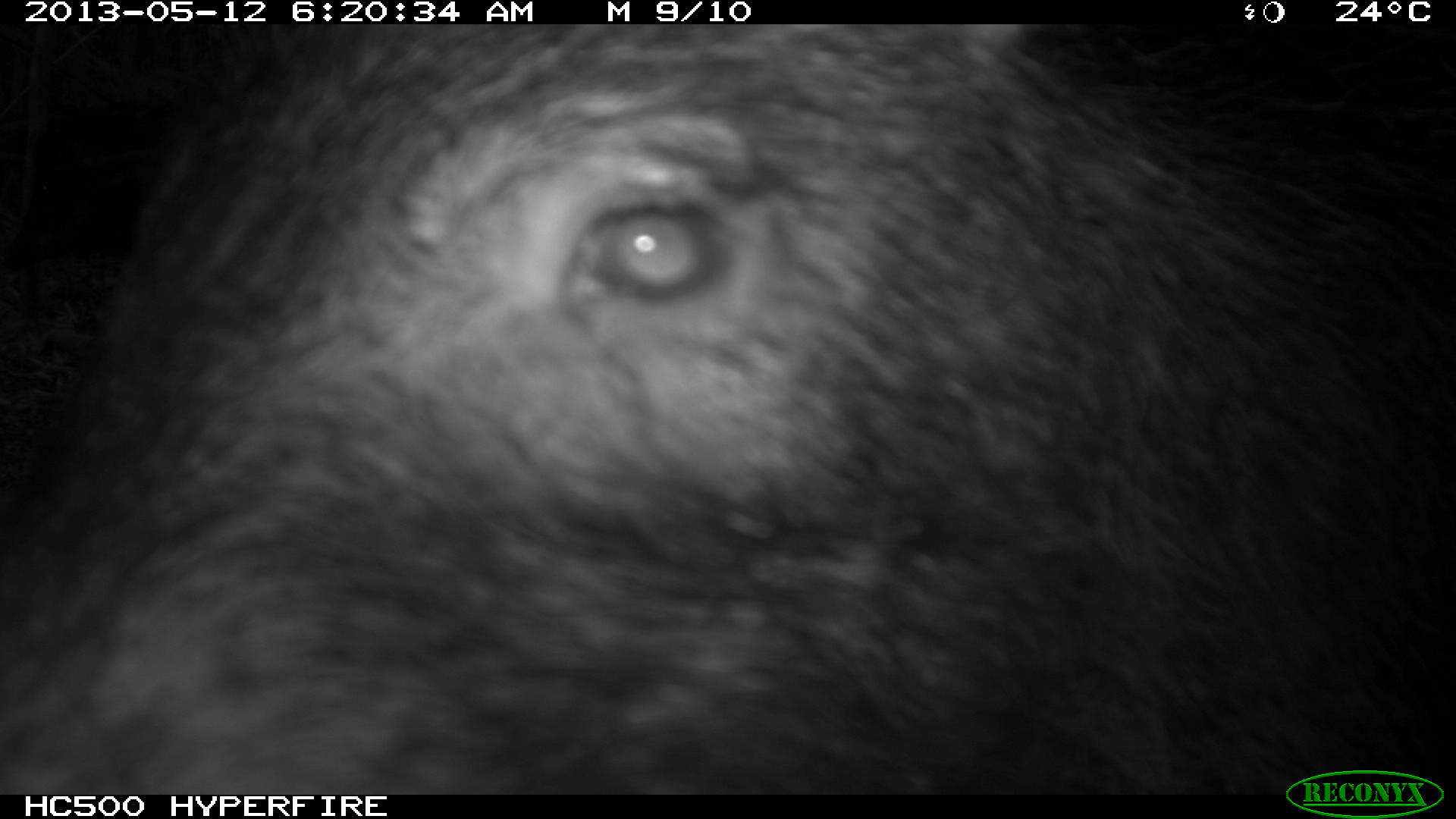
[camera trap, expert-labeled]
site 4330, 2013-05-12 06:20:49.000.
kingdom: Animalia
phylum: Chordata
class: Mammalia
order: Artiodactyla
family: Tayassuidae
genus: Tayassu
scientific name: Tayassu pecari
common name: white-lipped peccary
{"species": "Tayassu pecari (white-lipped peccary)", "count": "5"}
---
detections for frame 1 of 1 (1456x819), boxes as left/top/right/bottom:
tayassu pecari: 0/24/1456/795